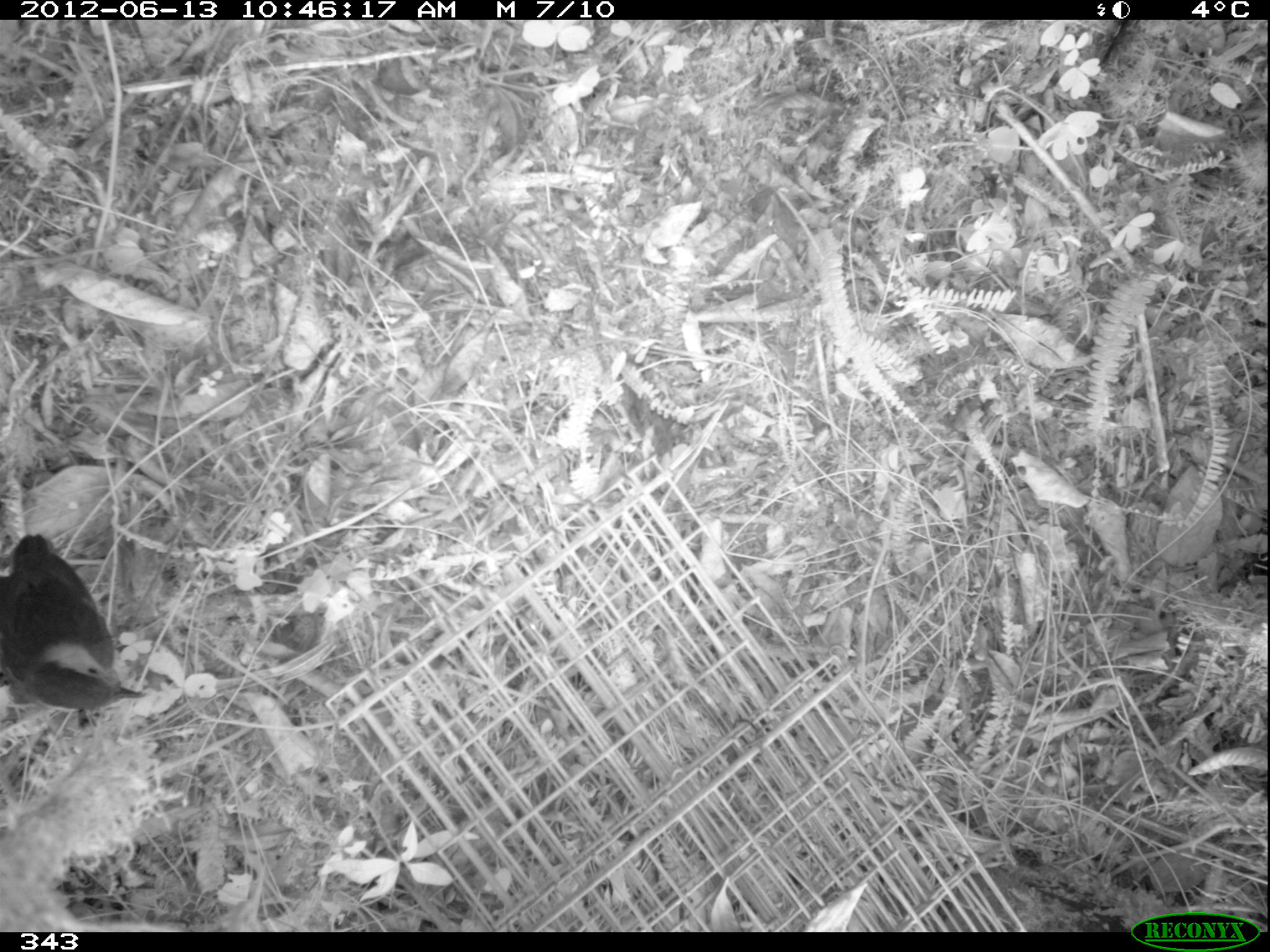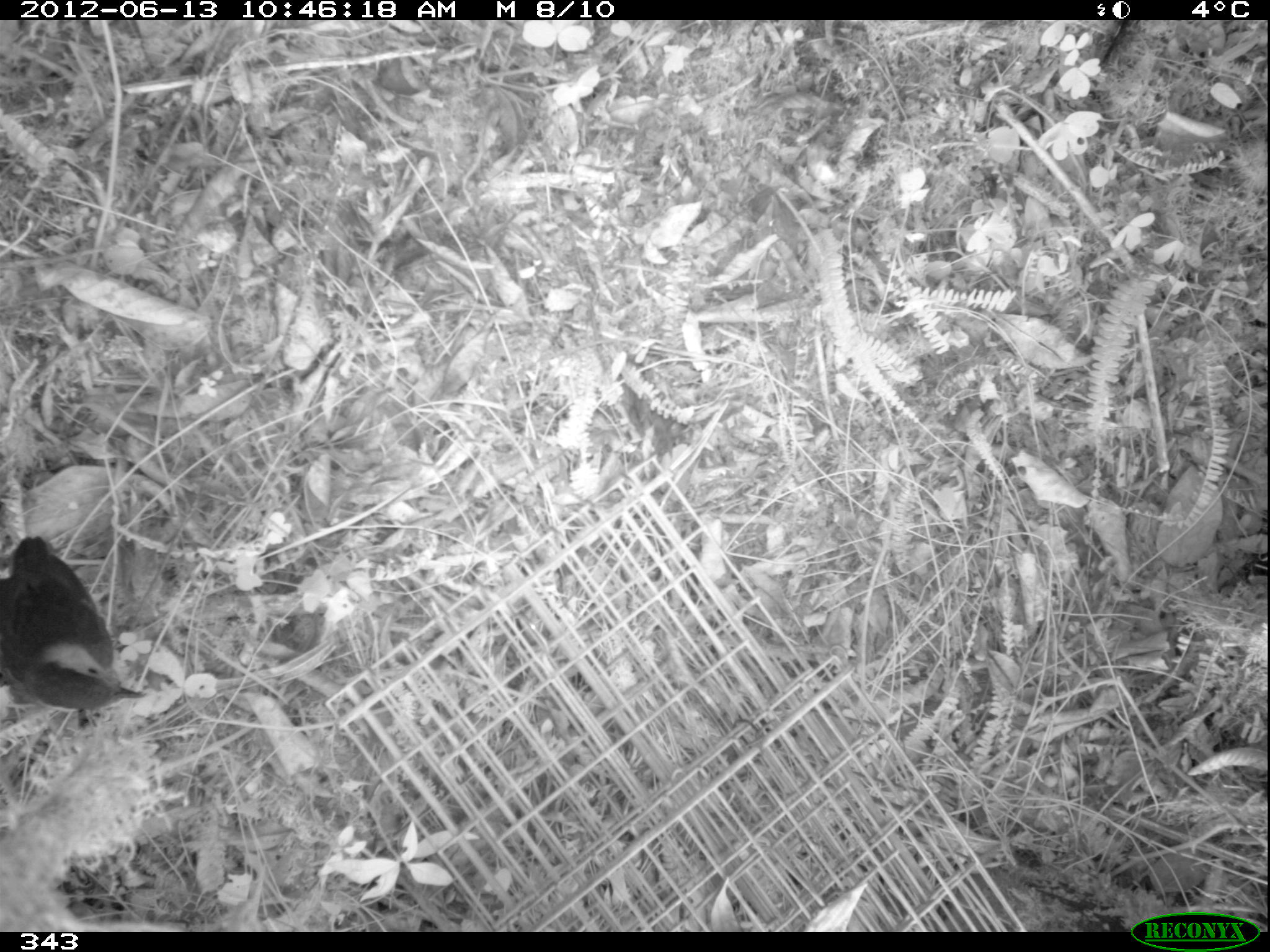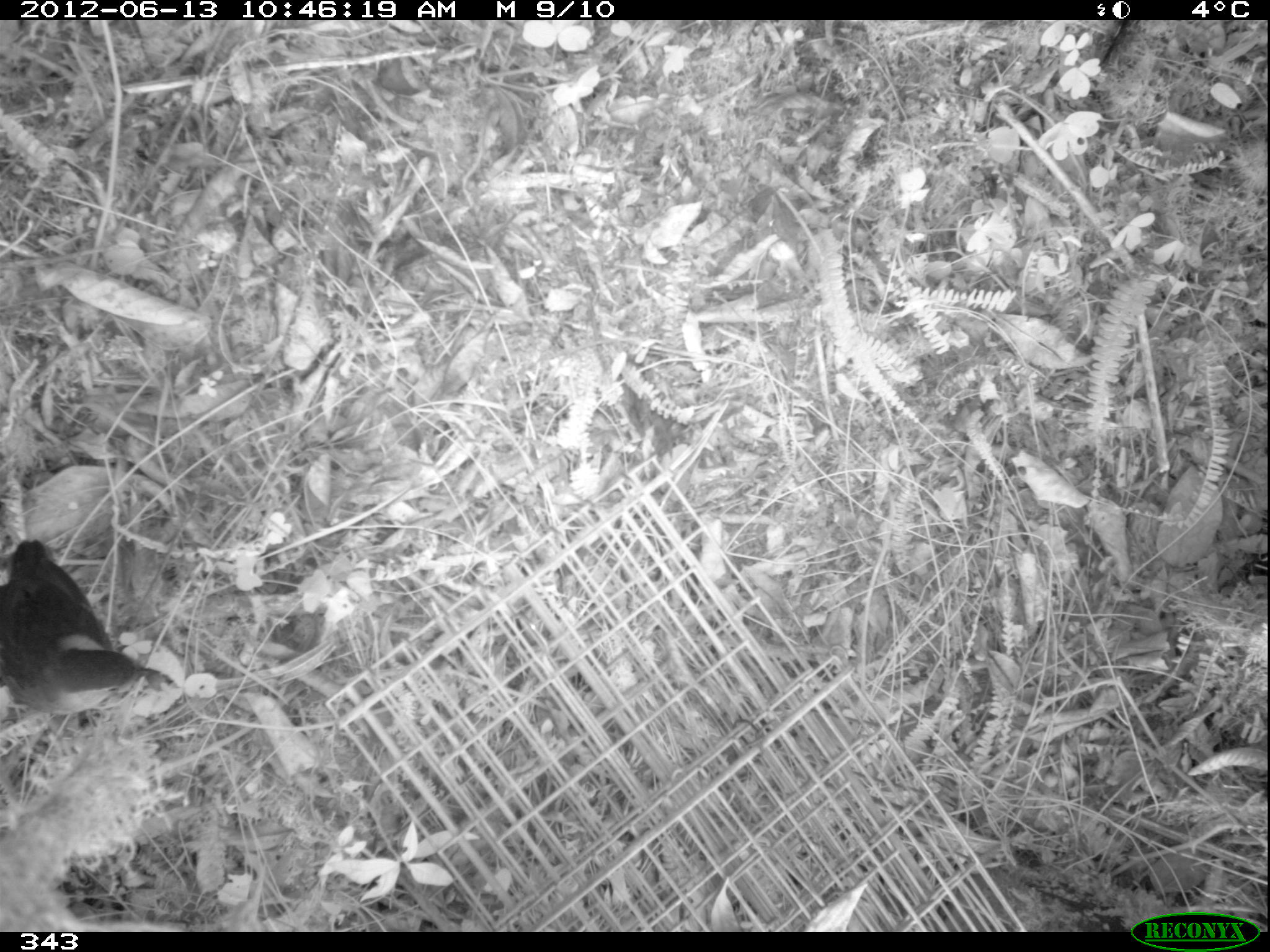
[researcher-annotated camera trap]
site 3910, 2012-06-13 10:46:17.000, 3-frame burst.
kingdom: Animalia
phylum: Chordata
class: Aves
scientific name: Aves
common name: bird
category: unknown bird